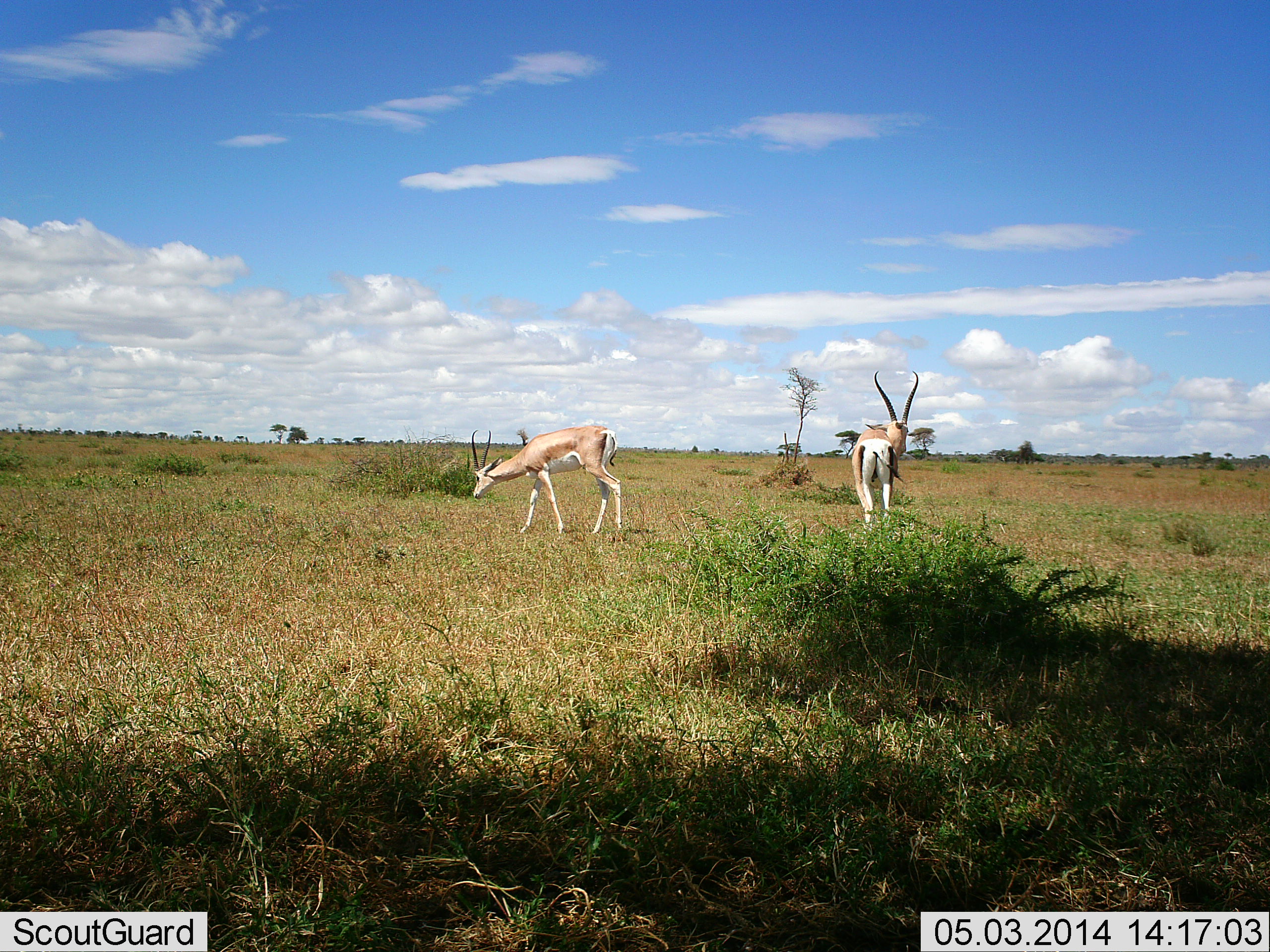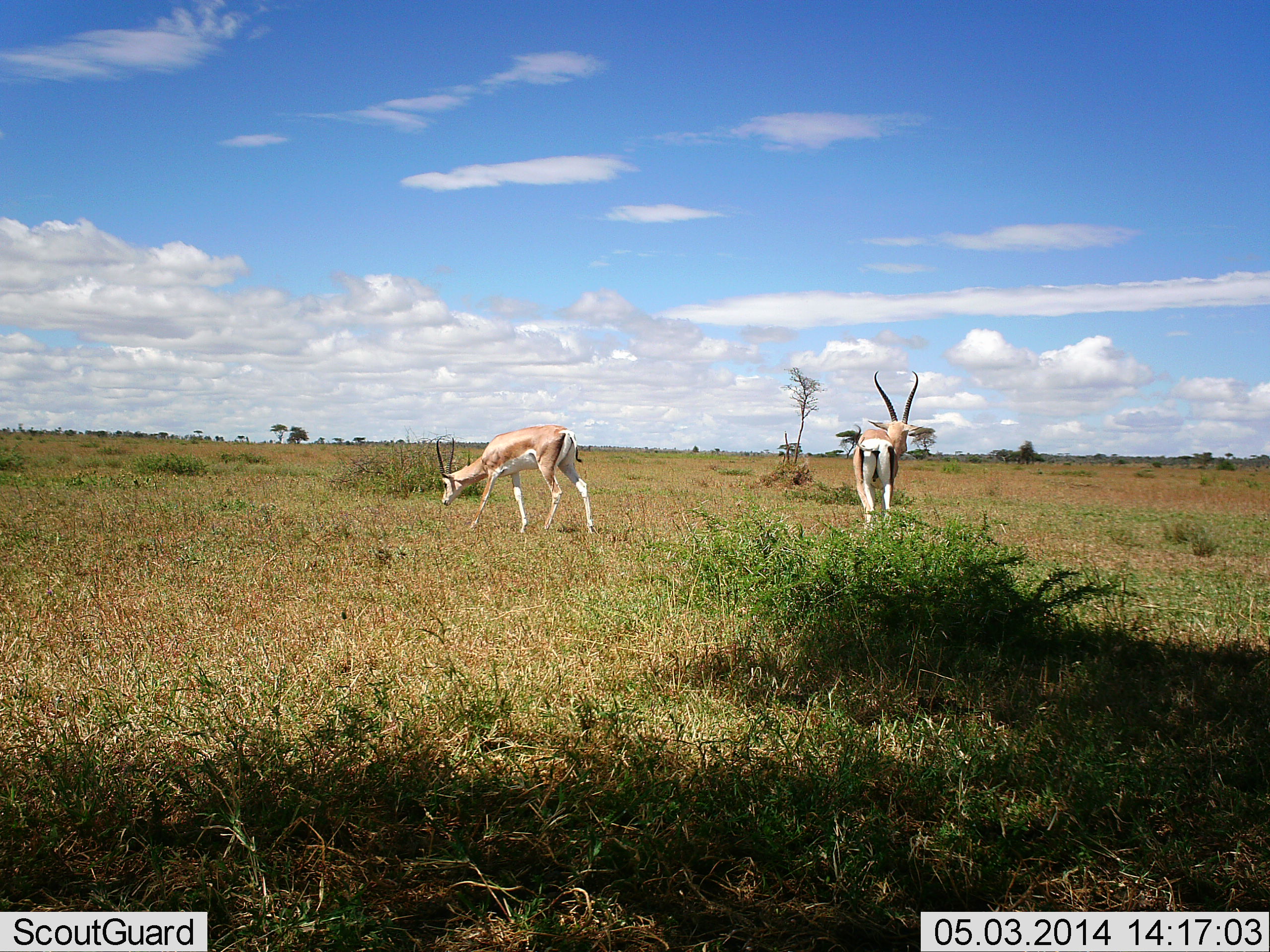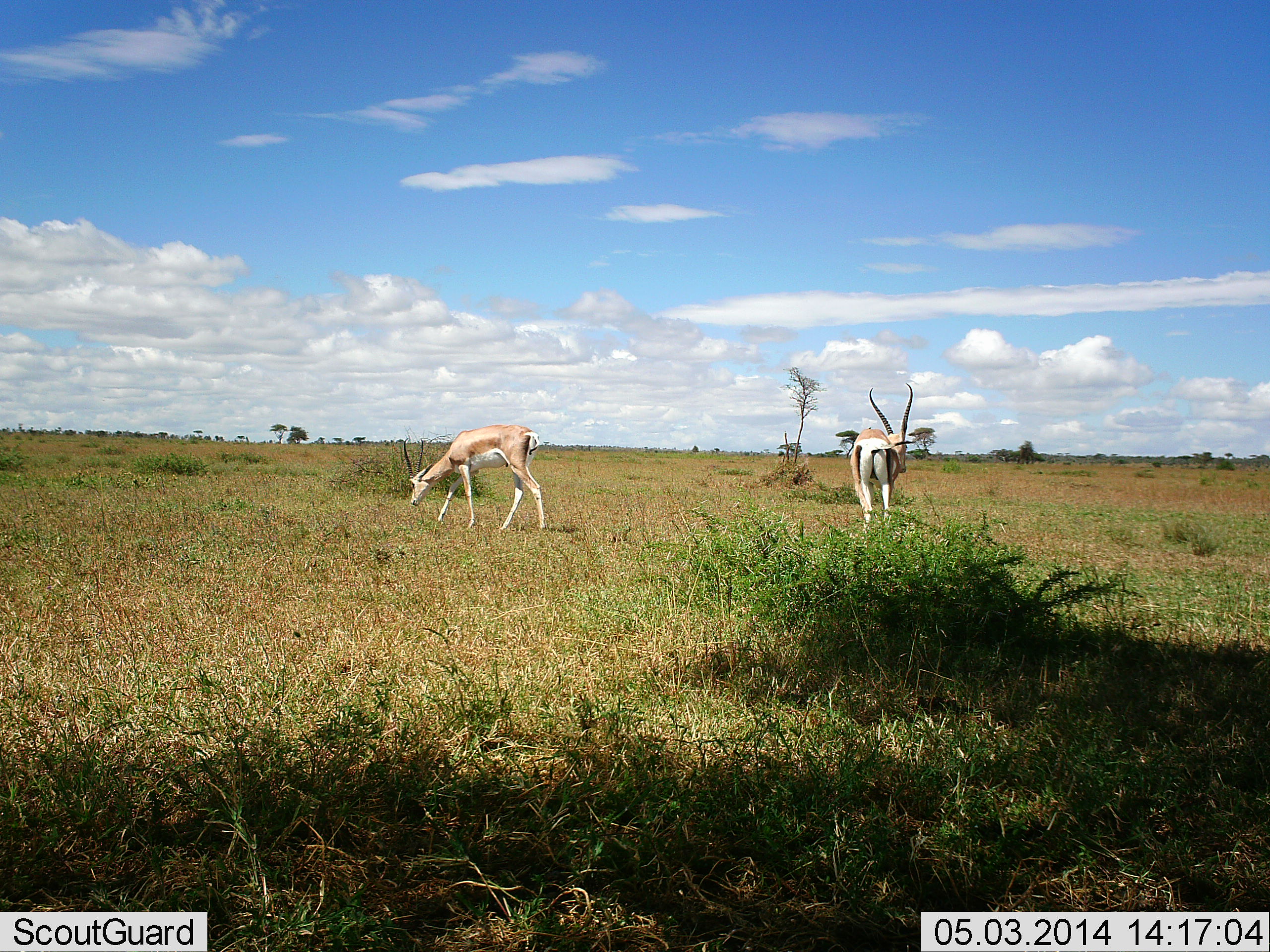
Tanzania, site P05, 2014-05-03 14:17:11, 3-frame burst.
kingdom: Animalia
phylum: Chordata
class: Mammalia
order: Artiodactyla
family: Bovidae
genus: Nanger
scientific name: Nanger granti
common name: grant's gazelle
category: gazellegrants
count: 2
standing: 70%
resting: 0%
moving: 60%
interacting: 0%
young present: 0%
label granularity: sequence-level